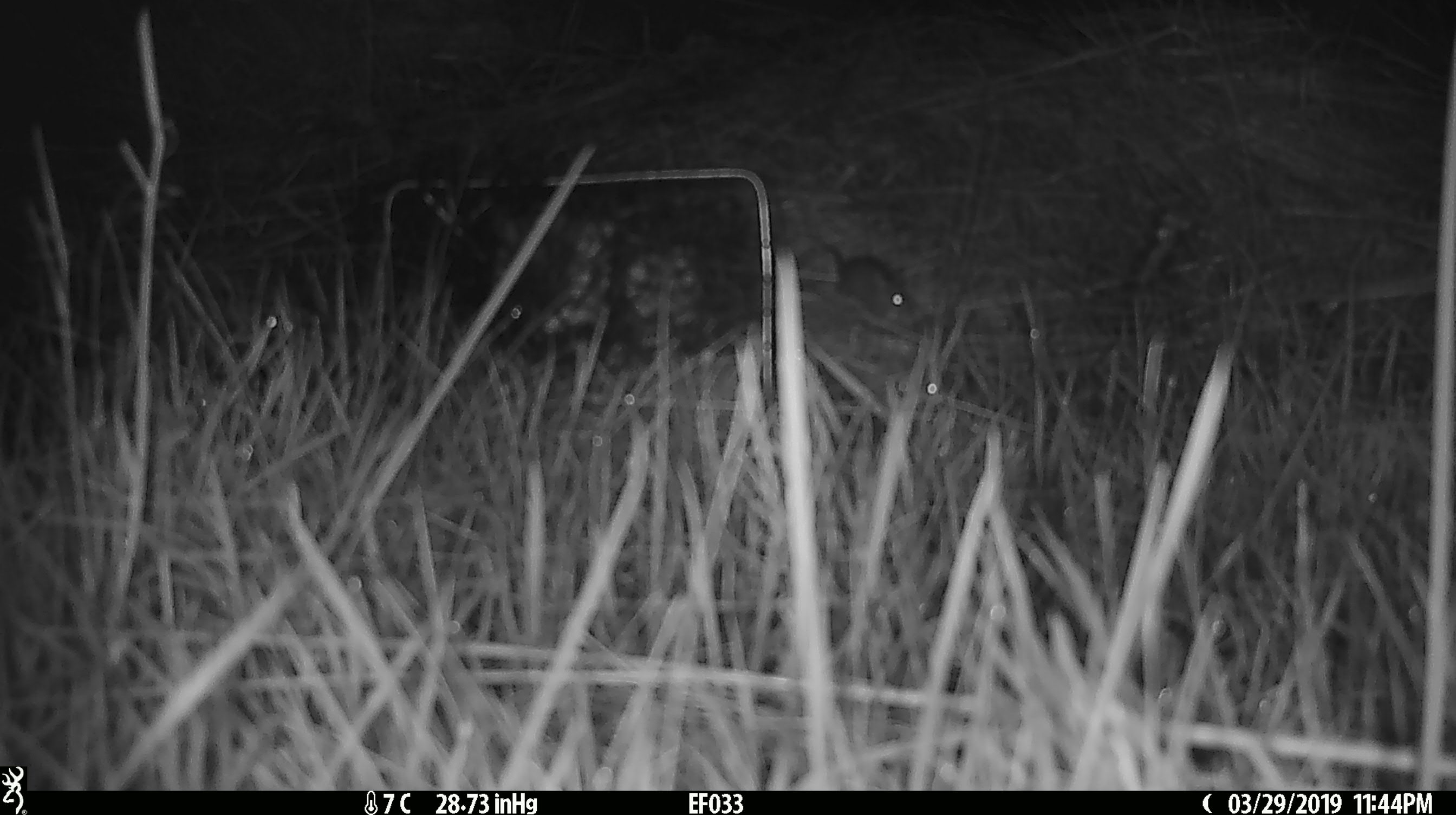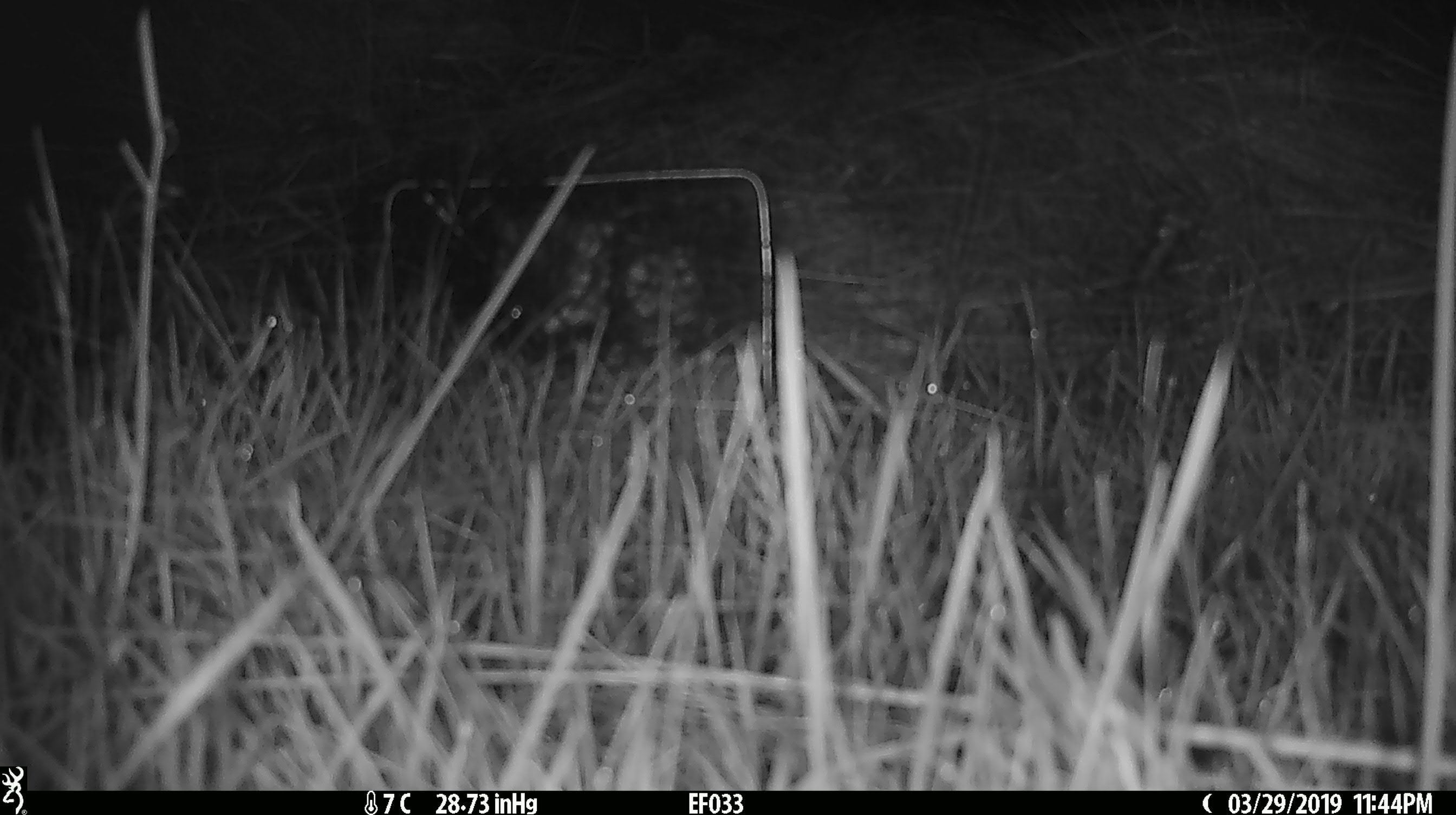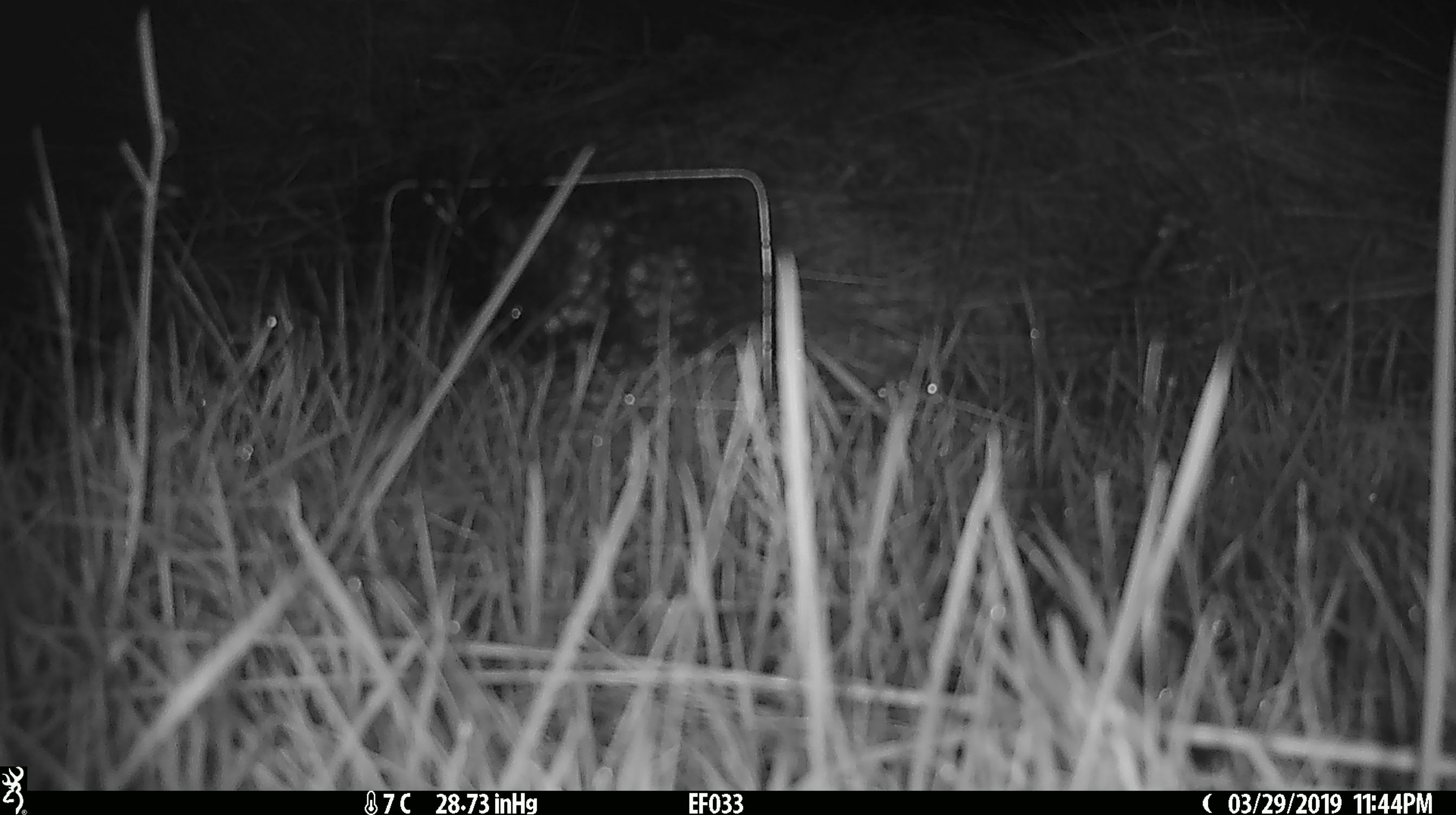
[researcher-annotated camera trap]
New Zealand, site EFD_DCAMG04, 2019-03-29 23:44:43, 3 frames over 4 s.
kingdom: Animalia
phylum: Chordata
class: Mammalia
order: Rodentia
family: Muridae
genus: Mus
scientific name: Mus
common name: mouse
Mouse (Mus).